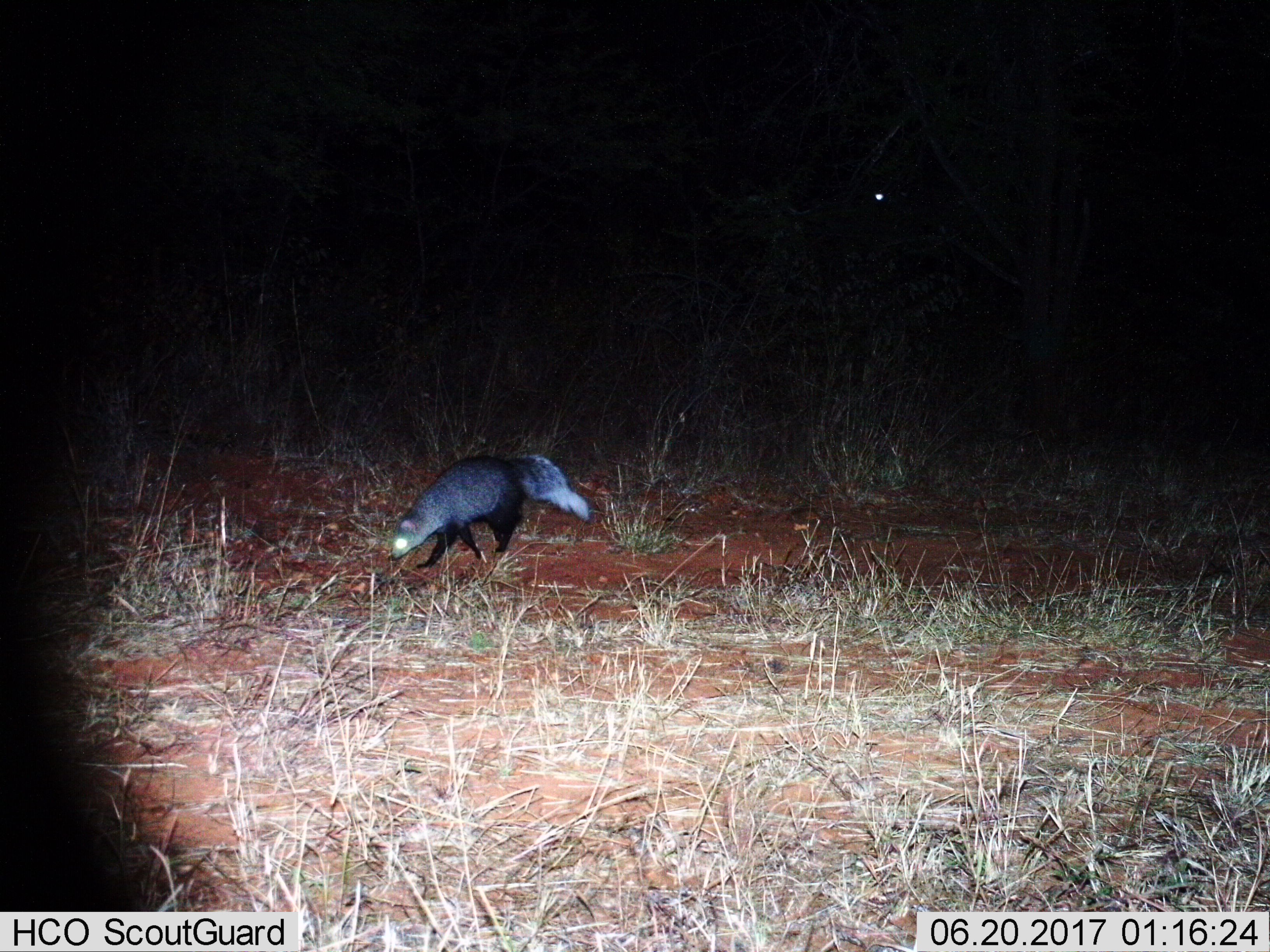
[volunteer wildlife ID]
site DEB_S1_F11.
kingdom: Animalia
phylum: Chordata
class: Mammalia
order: Carnivora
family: Herpestidae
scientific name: Herpestidae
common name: mongoose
Mongoose (Herpestidae), count 1. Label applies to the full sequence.